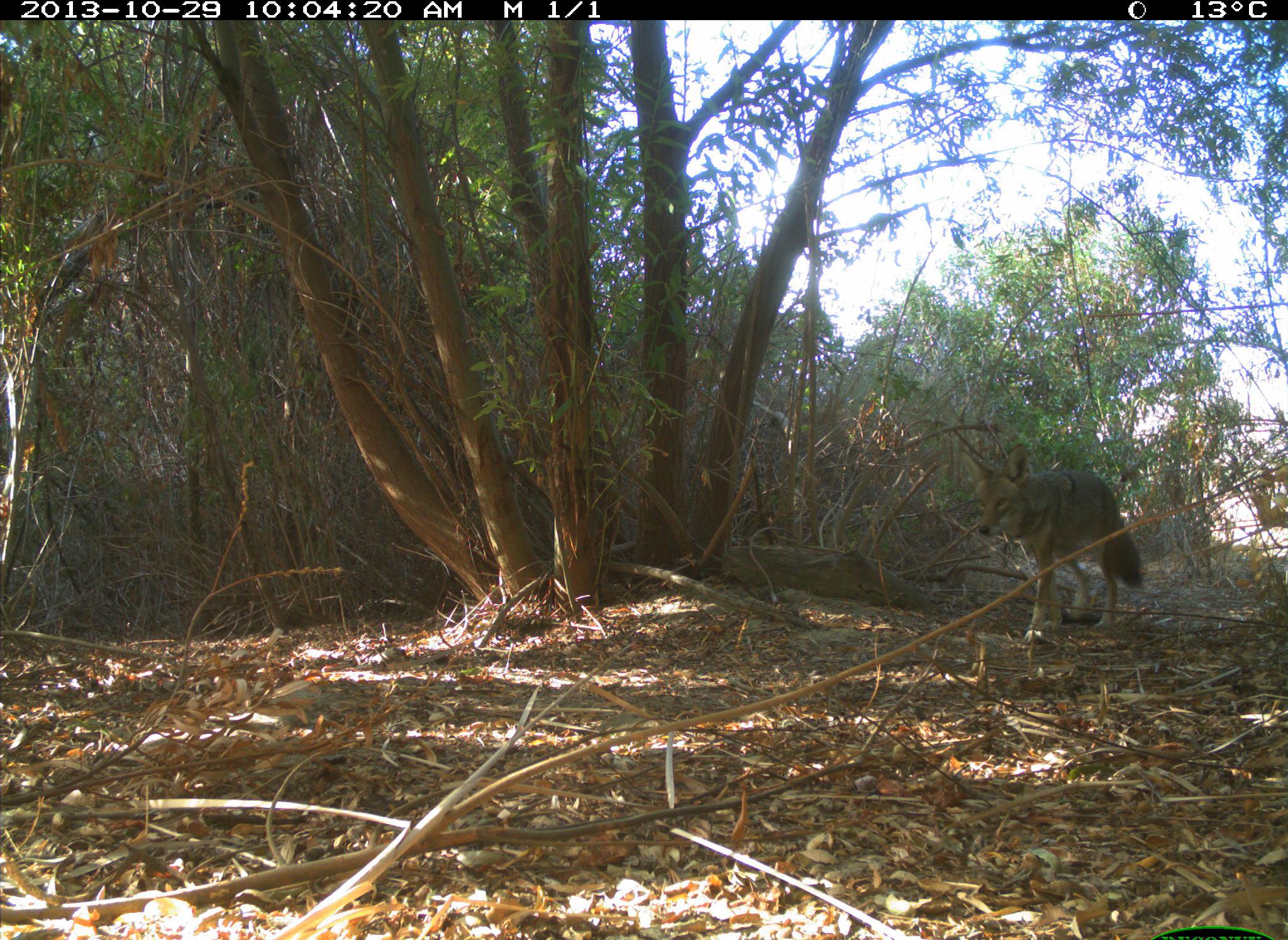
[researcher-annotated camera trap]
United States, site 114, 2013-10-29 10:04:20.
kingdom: Animalia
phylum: Chordata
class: Mammalia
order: Carnivora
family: Canidae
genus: Canis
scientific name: Canis latrans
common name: coyote